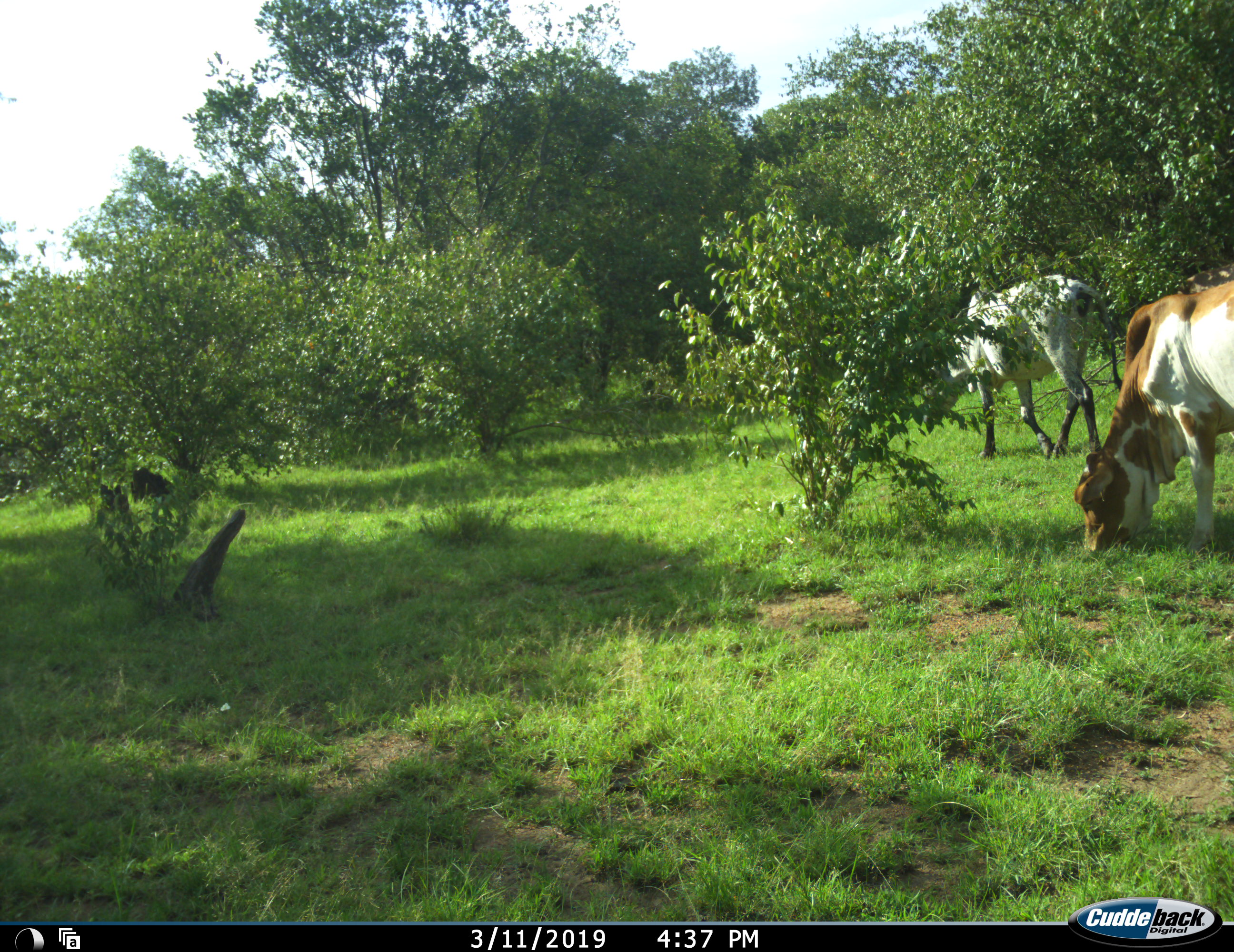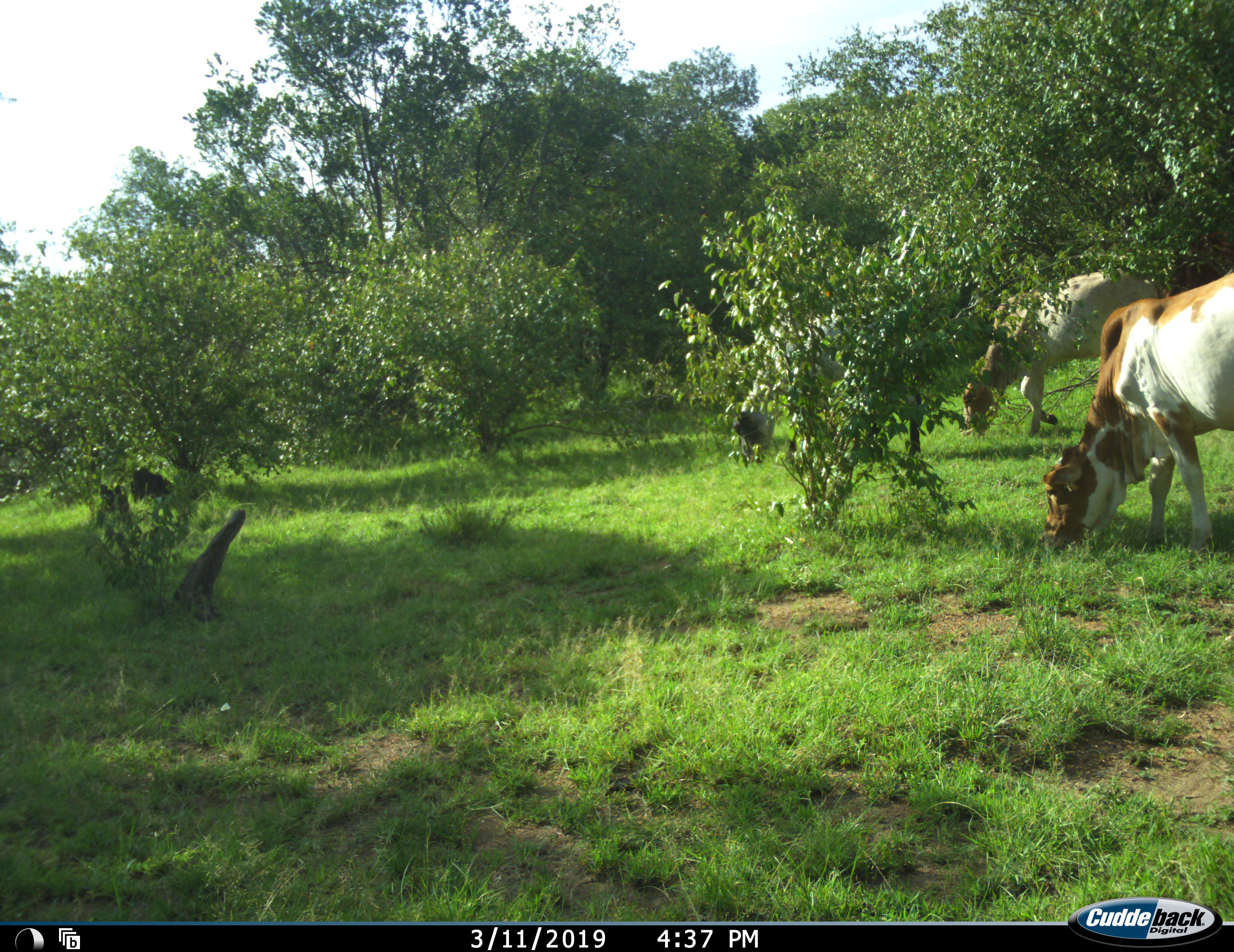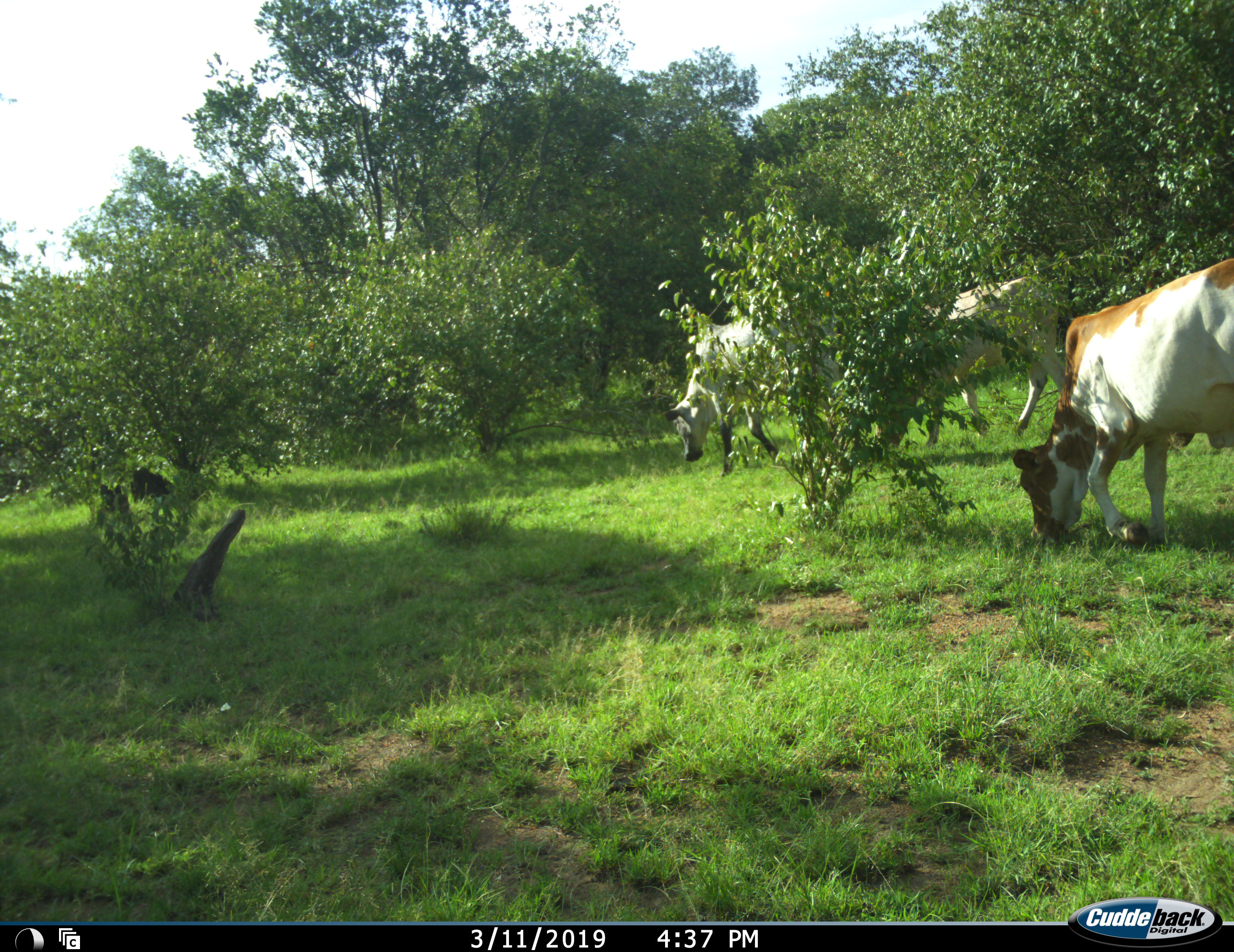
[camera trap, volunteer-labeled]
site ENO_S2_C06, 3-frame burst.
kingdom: Animalia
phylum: Chordata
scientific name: Vertebrata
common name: domestic animal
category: domesticanimal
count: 3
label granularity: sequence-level